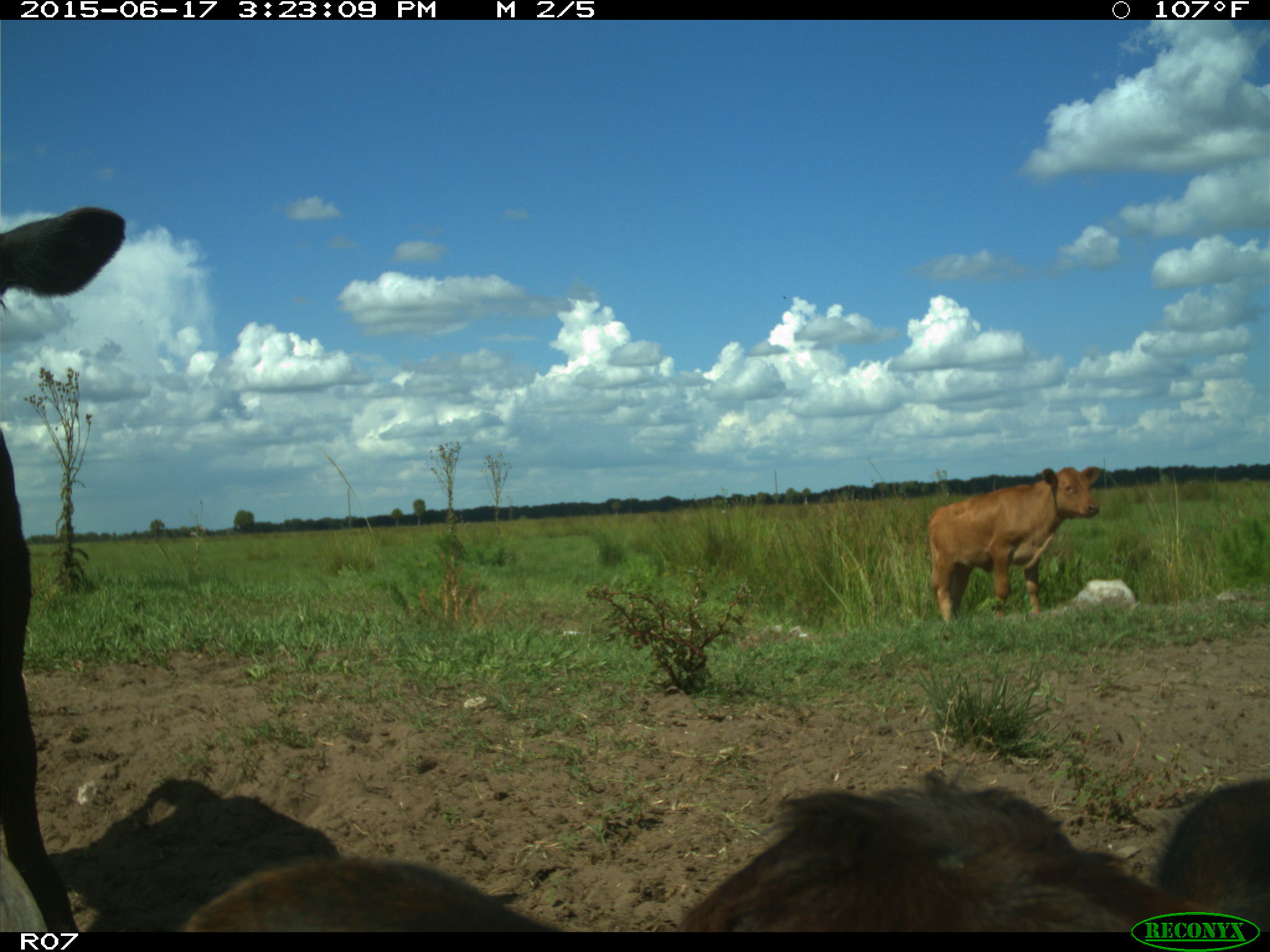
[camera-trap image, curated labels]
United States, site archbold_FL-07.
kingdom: Animalia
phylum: Chordata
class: Mammalia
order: Artiodactyla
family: Bovidae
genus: Bos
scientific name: Bos taurus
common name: domestic cow